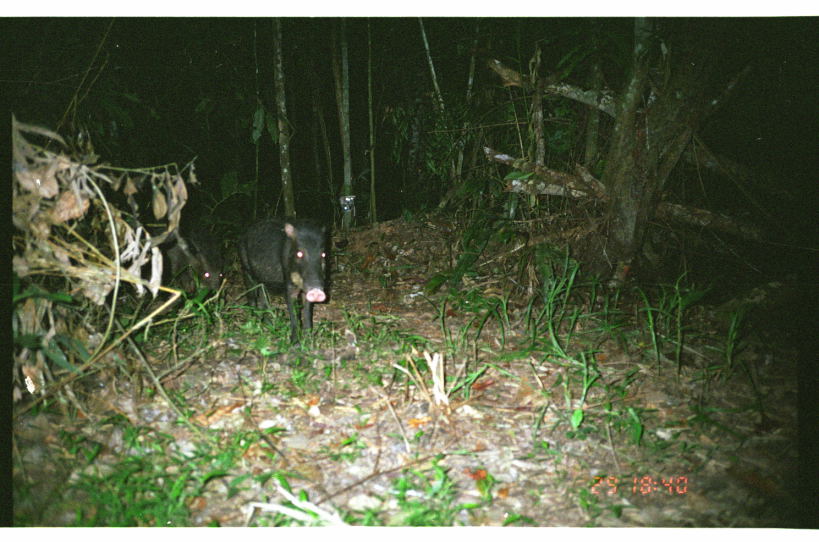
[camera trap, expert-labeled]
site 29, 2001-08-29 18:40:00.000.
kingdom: Animalia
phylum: Chordata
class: Mammalia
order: Artiodactyla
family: Tayassuidae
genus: Tayassu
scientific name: Tayassu pecari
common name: white-lipped peccary